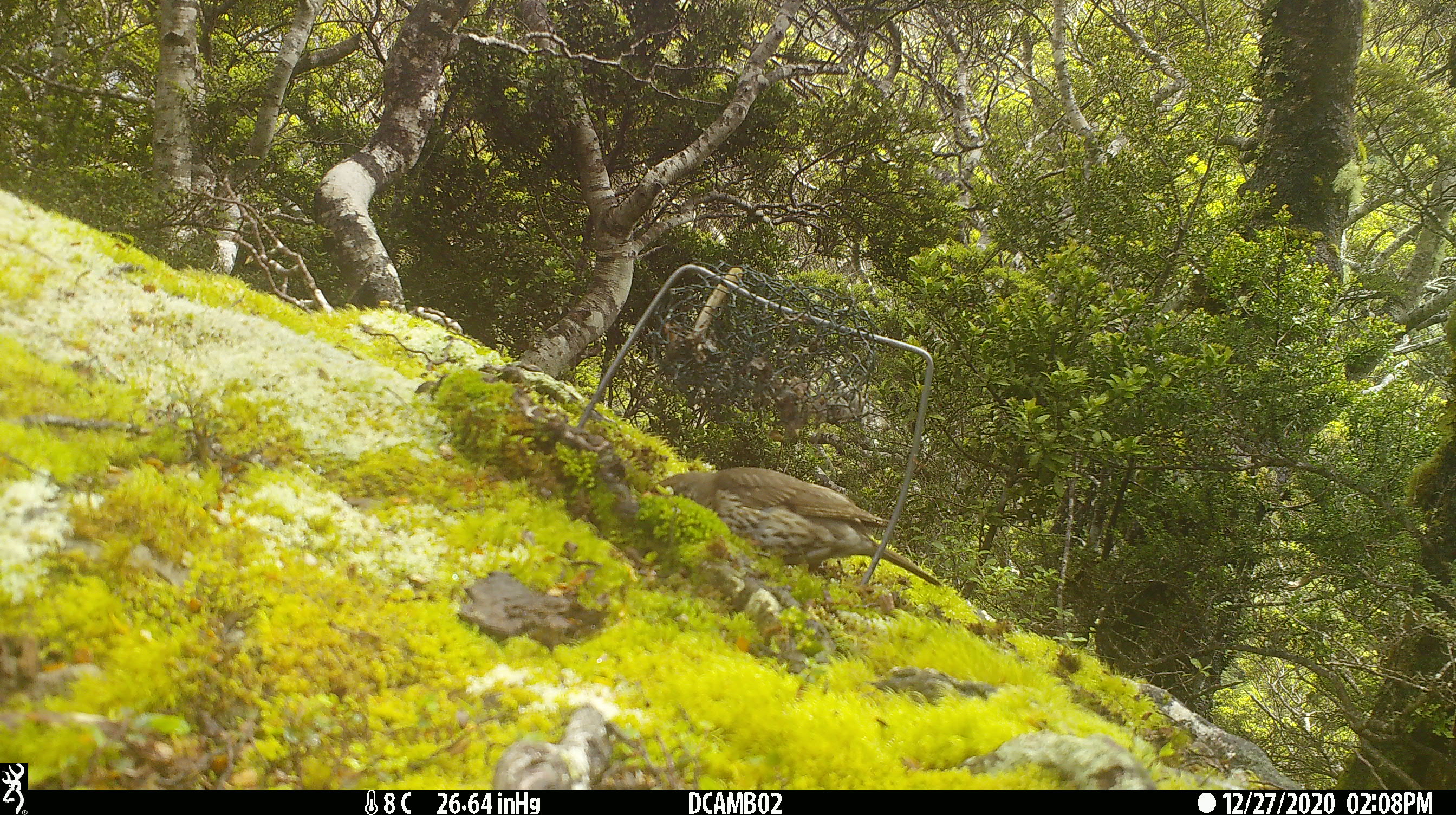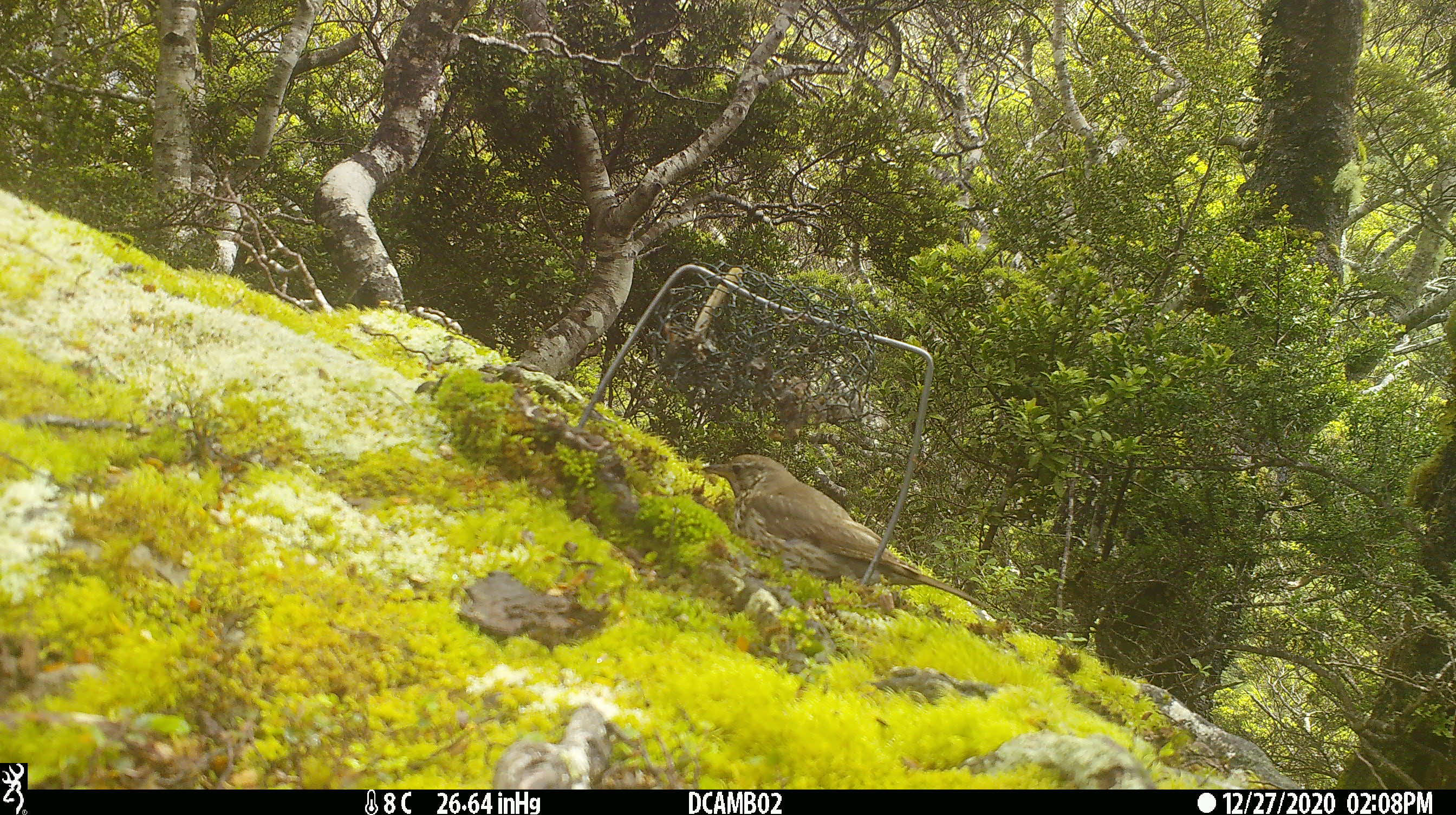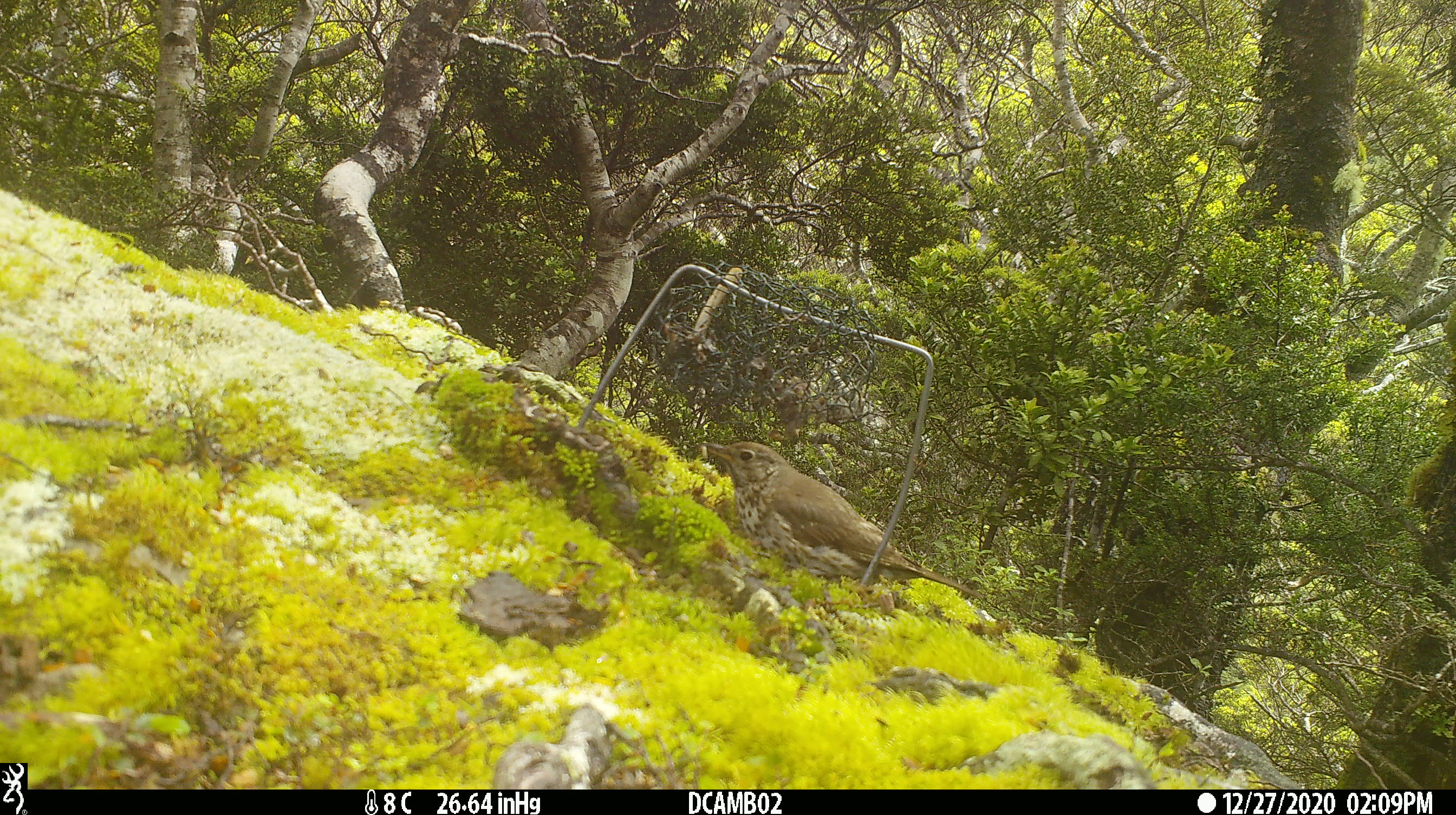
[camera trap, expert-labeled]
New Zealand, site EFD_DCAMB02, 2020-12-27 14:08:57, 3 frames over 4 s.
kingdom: Animalia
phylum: Chordata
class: Aves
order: Passeriformes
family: Turdidae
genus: Turdus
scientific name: Turdus philomelos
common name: song thrush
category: thrush